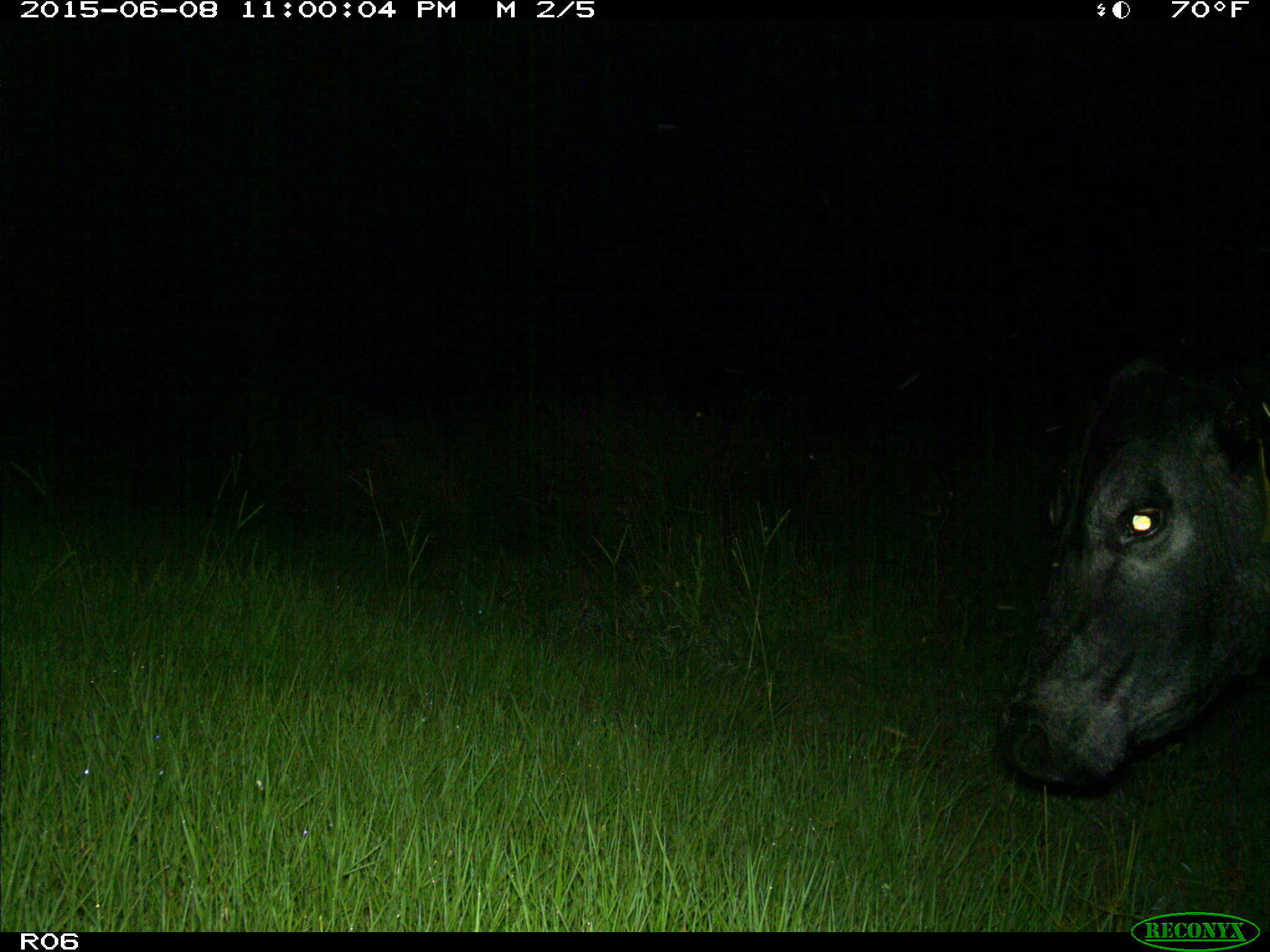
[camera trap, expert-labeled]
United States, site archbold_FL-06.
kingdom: Animalia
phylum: Chordata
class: Mammalia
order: Artiodactyla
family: Bovidae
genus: Bos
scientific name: Bos taurus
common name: domestic cow